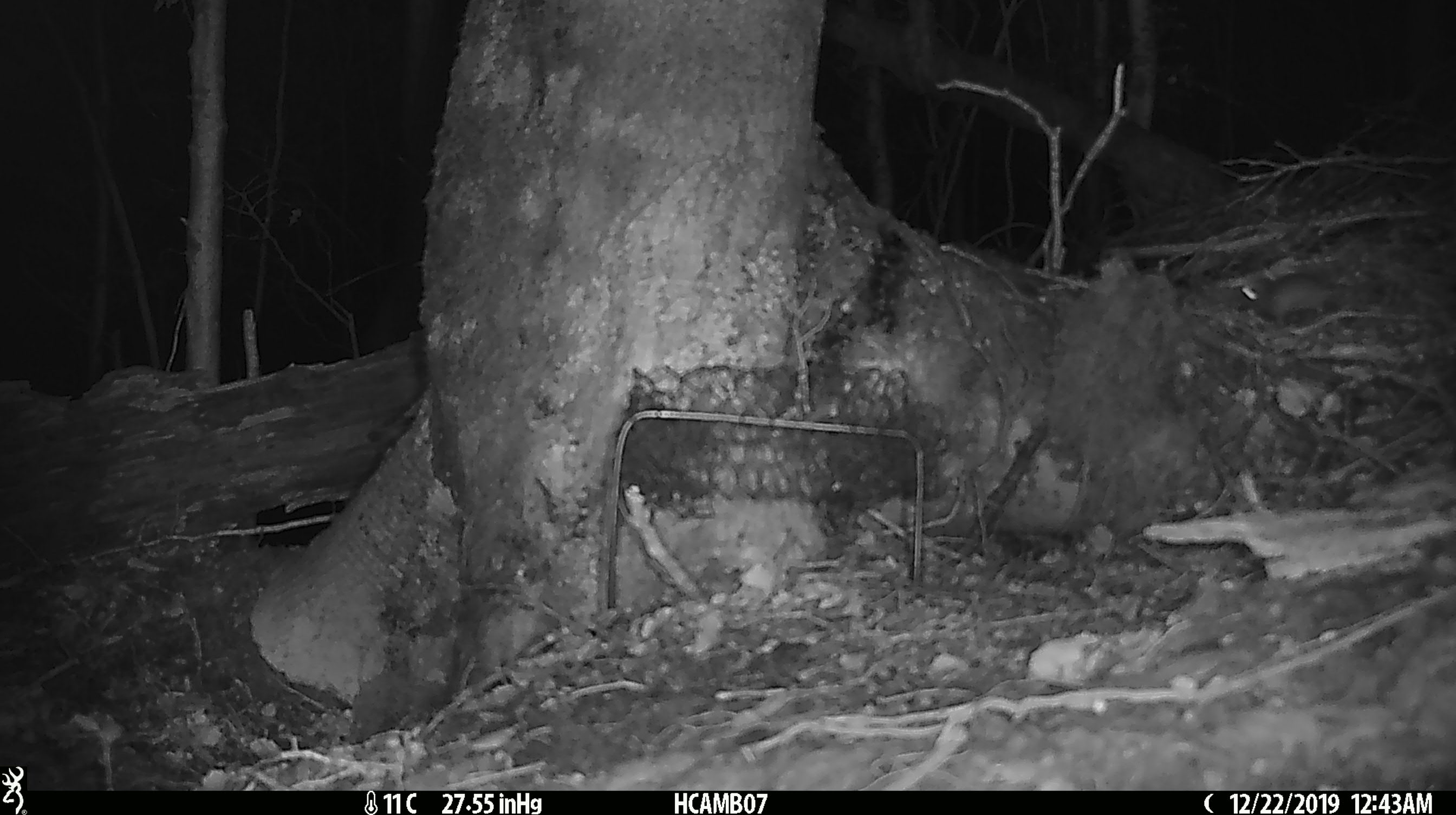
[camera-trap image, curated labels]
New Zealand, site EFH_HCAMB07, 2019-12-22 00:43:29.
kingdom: Animalia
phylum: Chordata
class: Mammalia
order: Rodentia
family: Muridae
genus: Mus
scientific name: Mus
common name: mouse